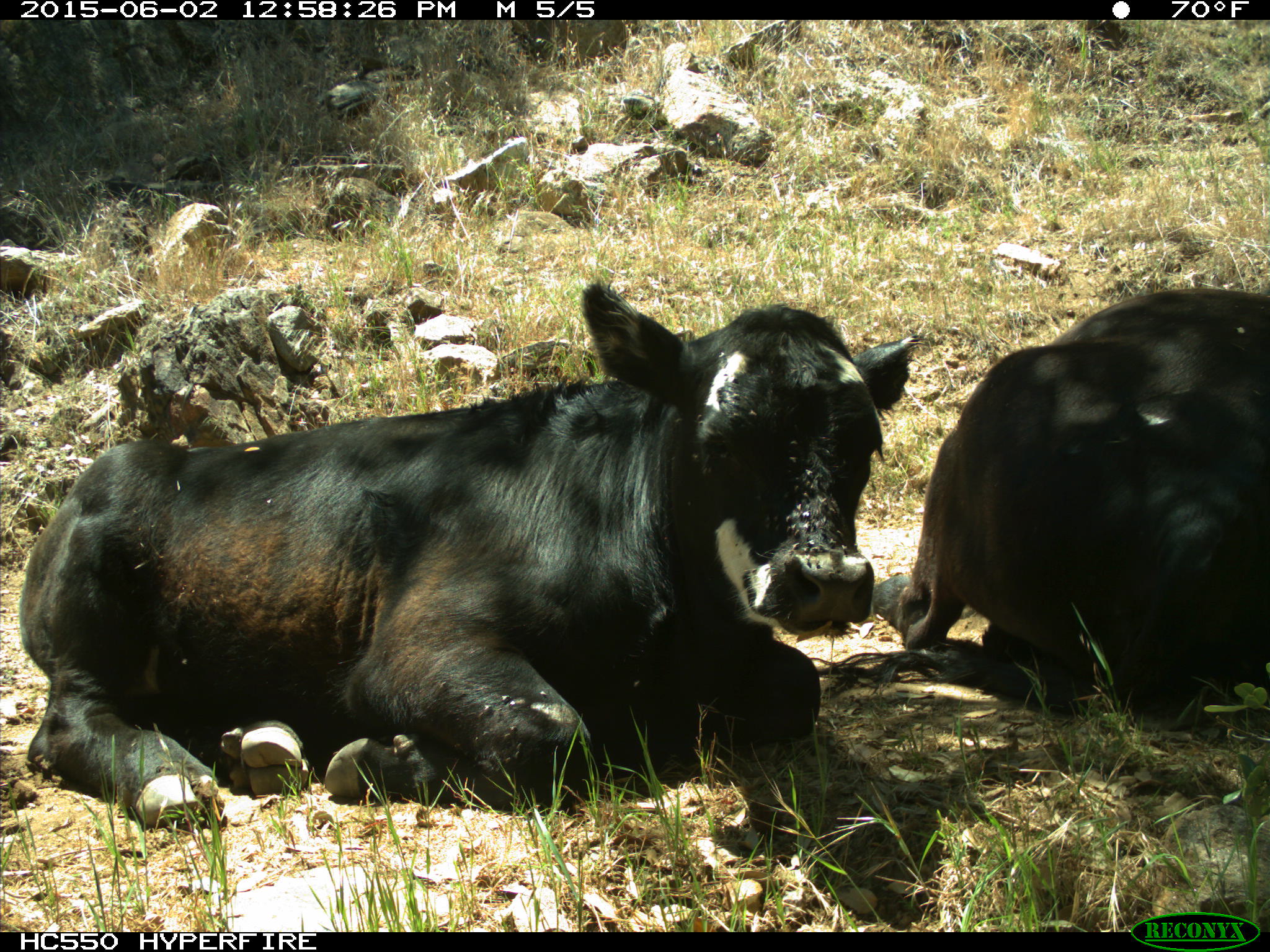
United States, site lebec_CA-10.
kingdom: Animalia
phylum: Chordata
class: Mammalia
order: Artiodactyla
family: Bovidae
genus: Bos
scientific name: Bos taurus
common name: domestic cow